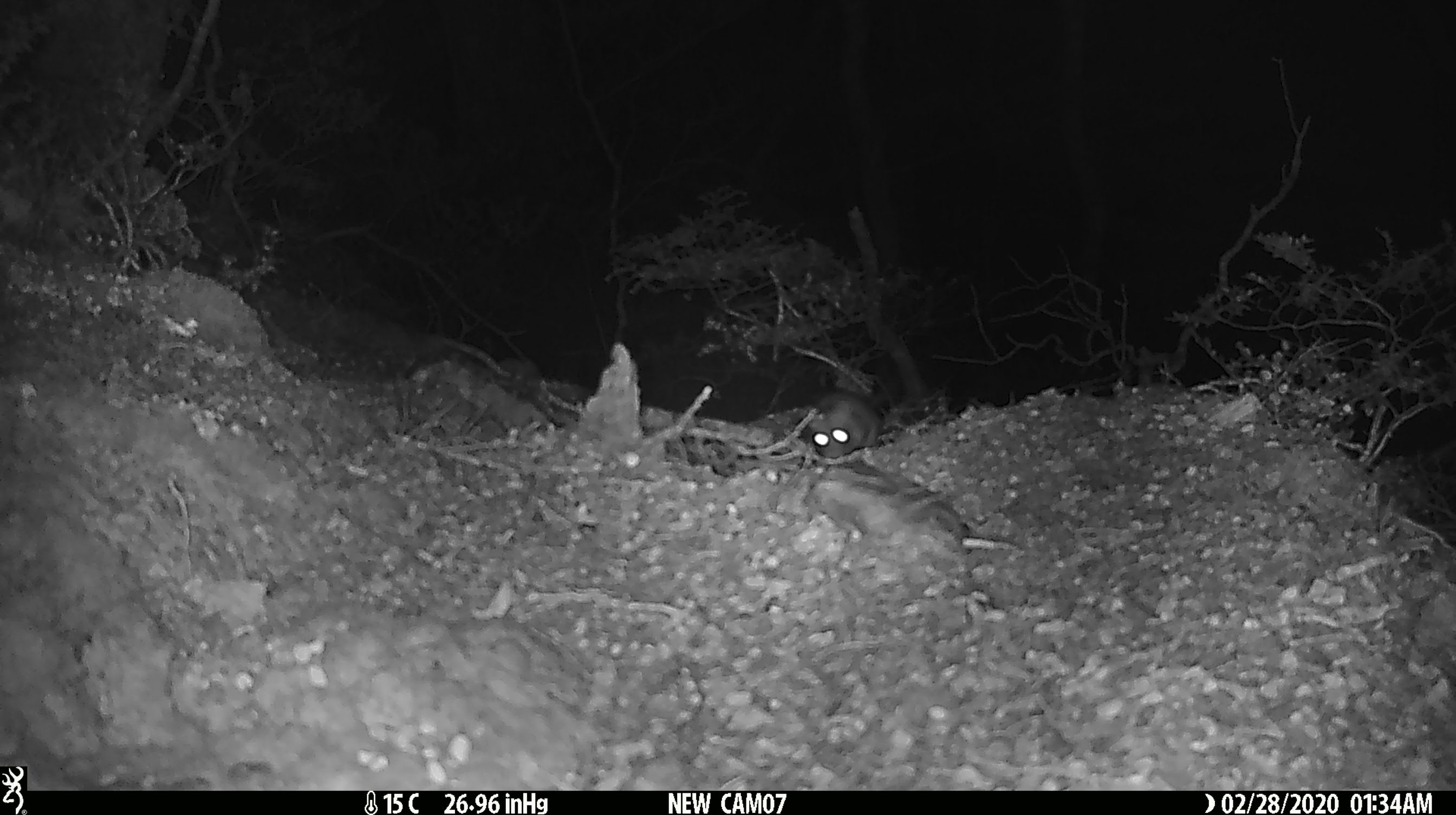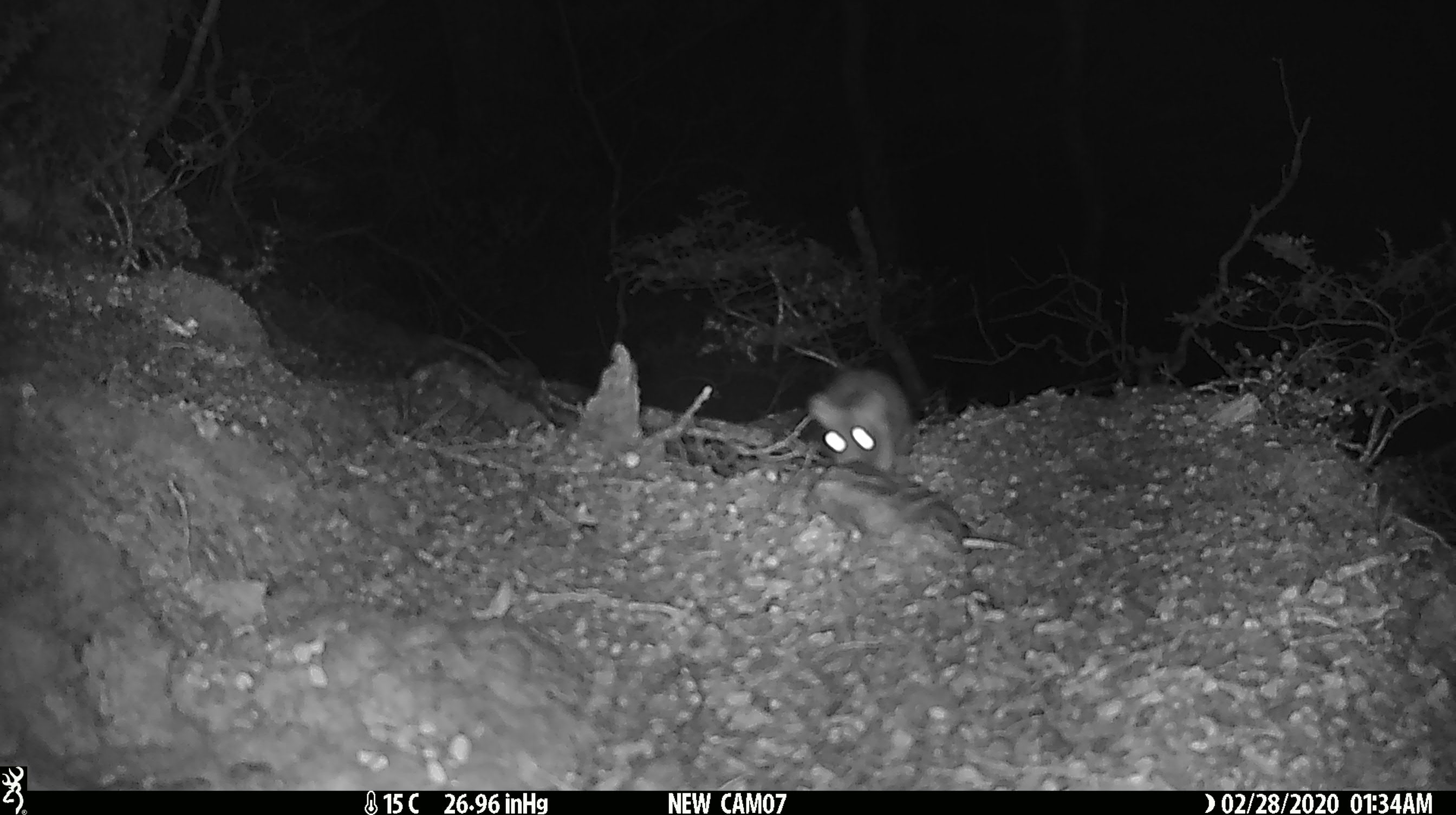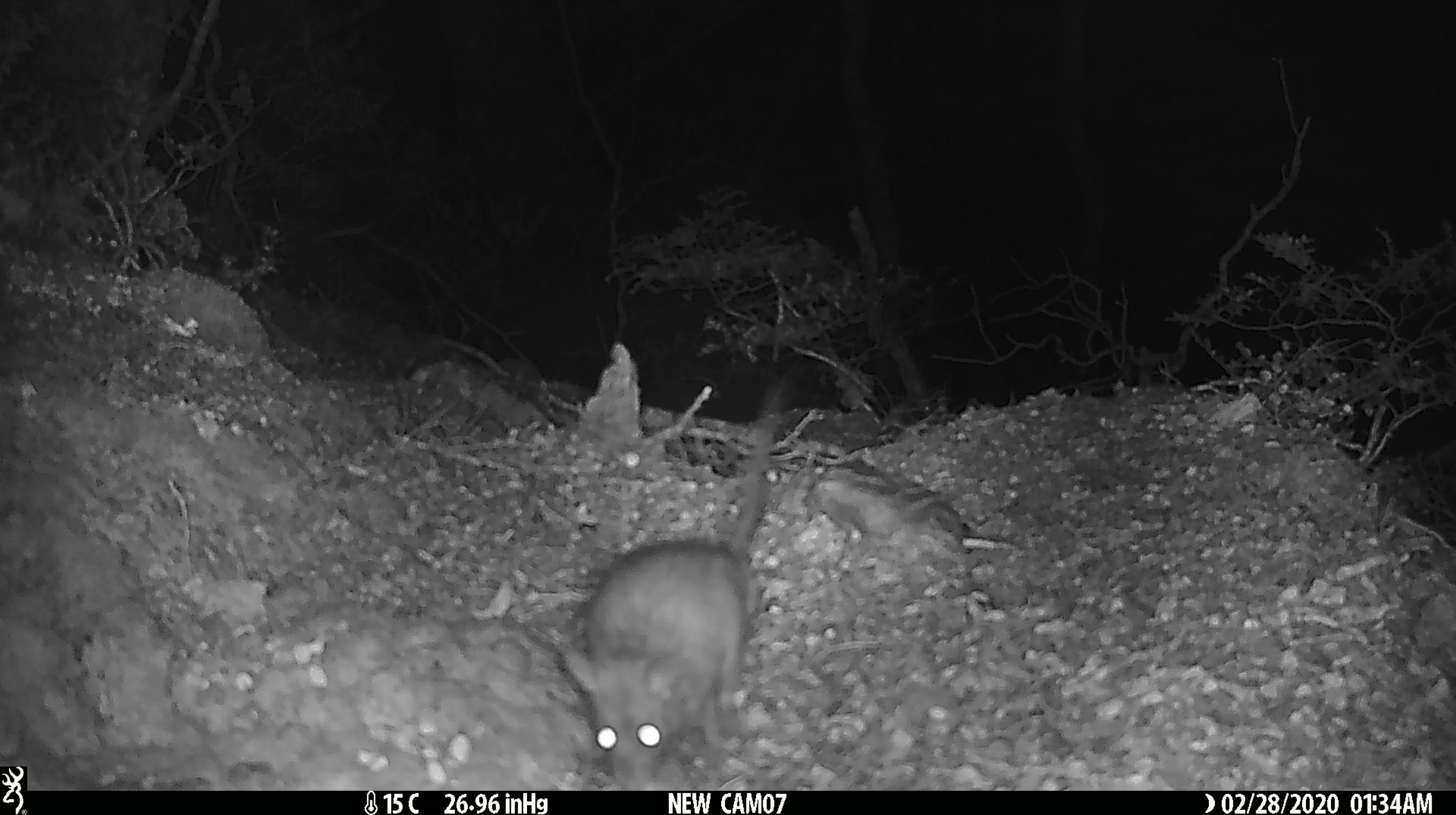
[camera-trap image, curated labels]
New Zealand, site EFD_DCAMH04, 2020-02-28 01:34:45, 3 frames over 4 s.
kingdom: Animalia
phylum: Chordata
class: Mammalia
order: Rodentia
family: Muridae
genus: Rattus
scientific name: Rattus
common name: rat